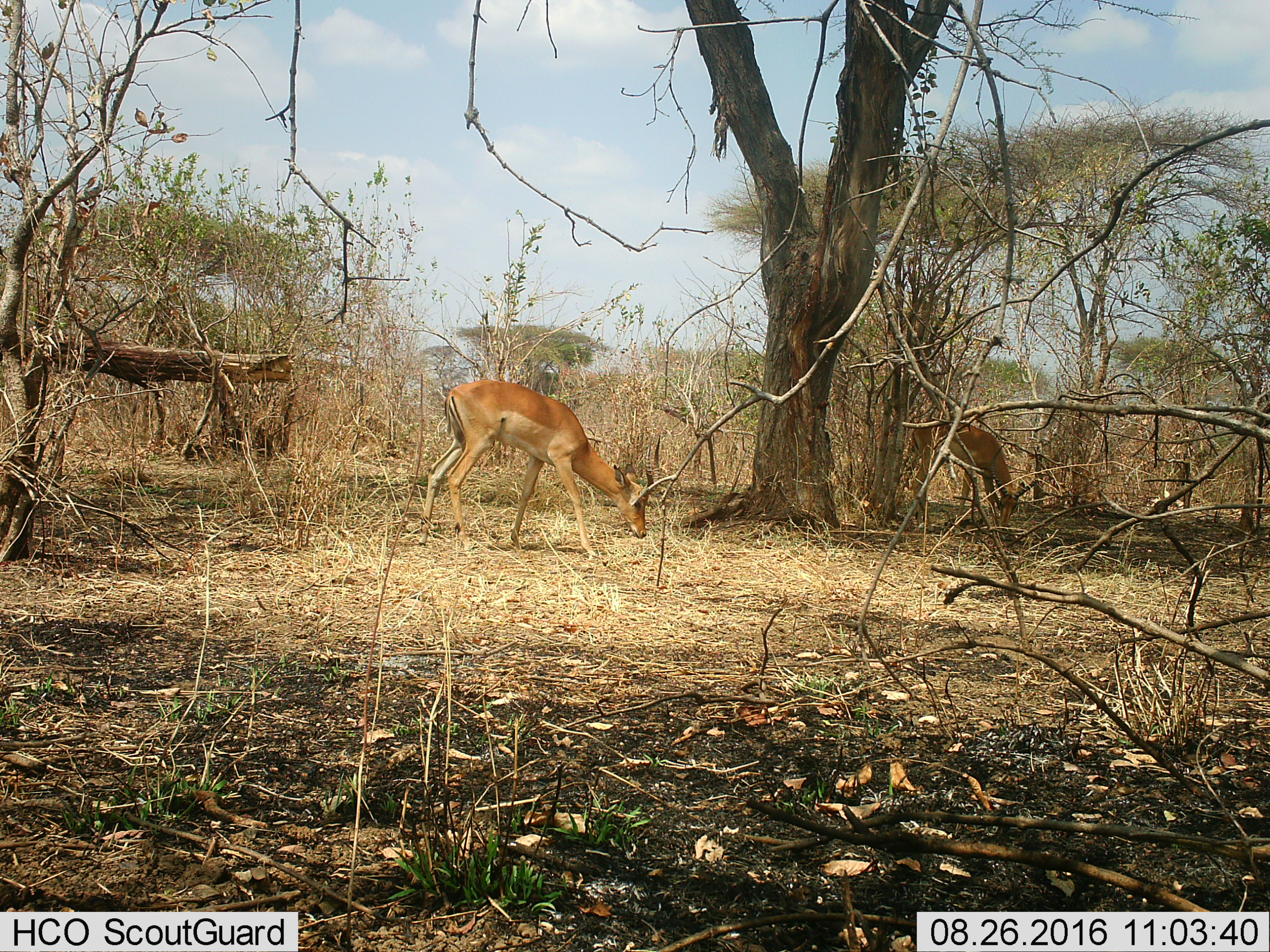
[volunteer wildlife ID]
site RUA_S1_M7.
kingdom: Animalia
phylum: Chordata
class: Mammalia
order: Artiodactyla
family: Bovidae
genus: Aepyceros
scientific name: Aepyceros melampus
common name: impala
Impala (Aepyceros melampus), count 2. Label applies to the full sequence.